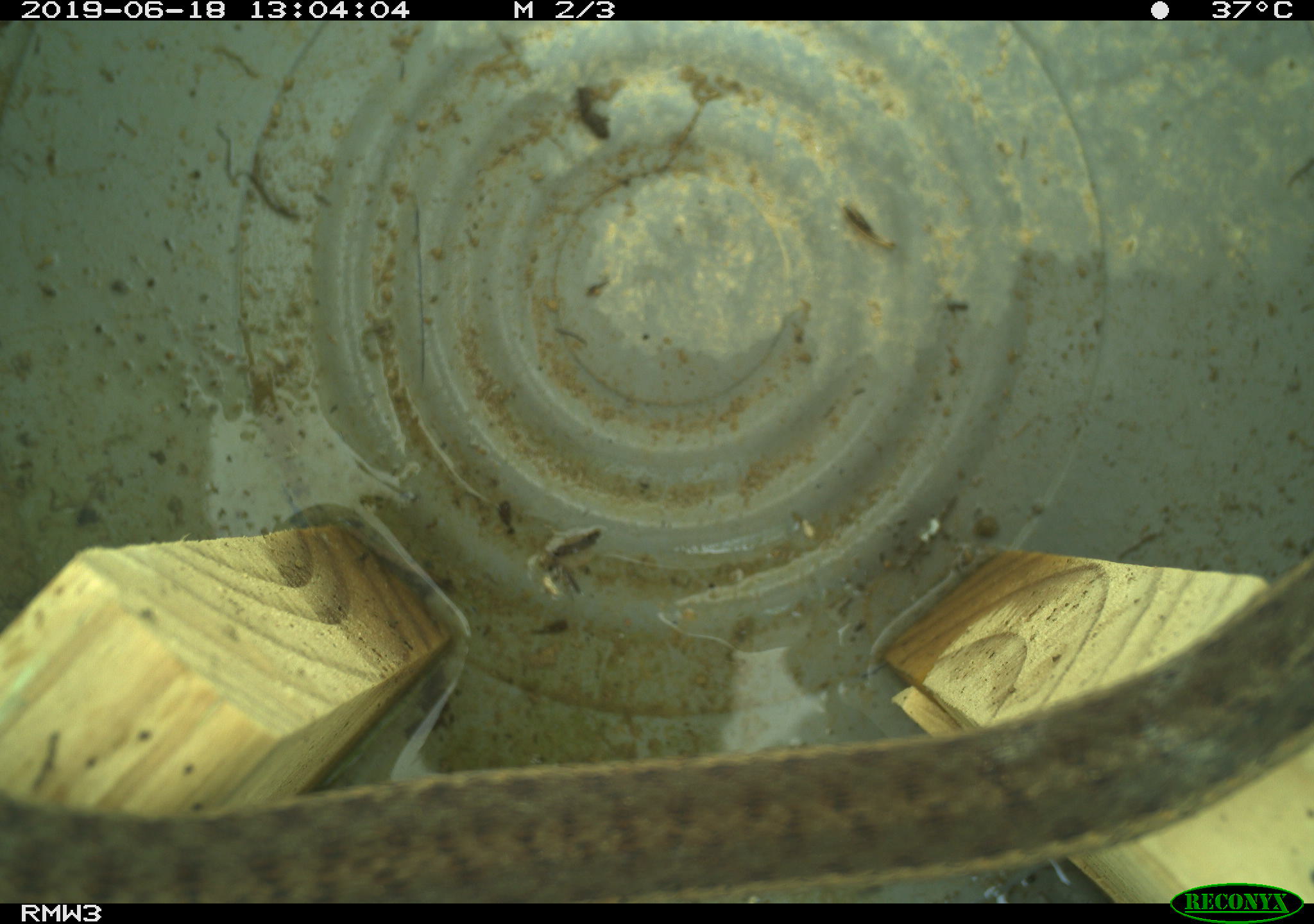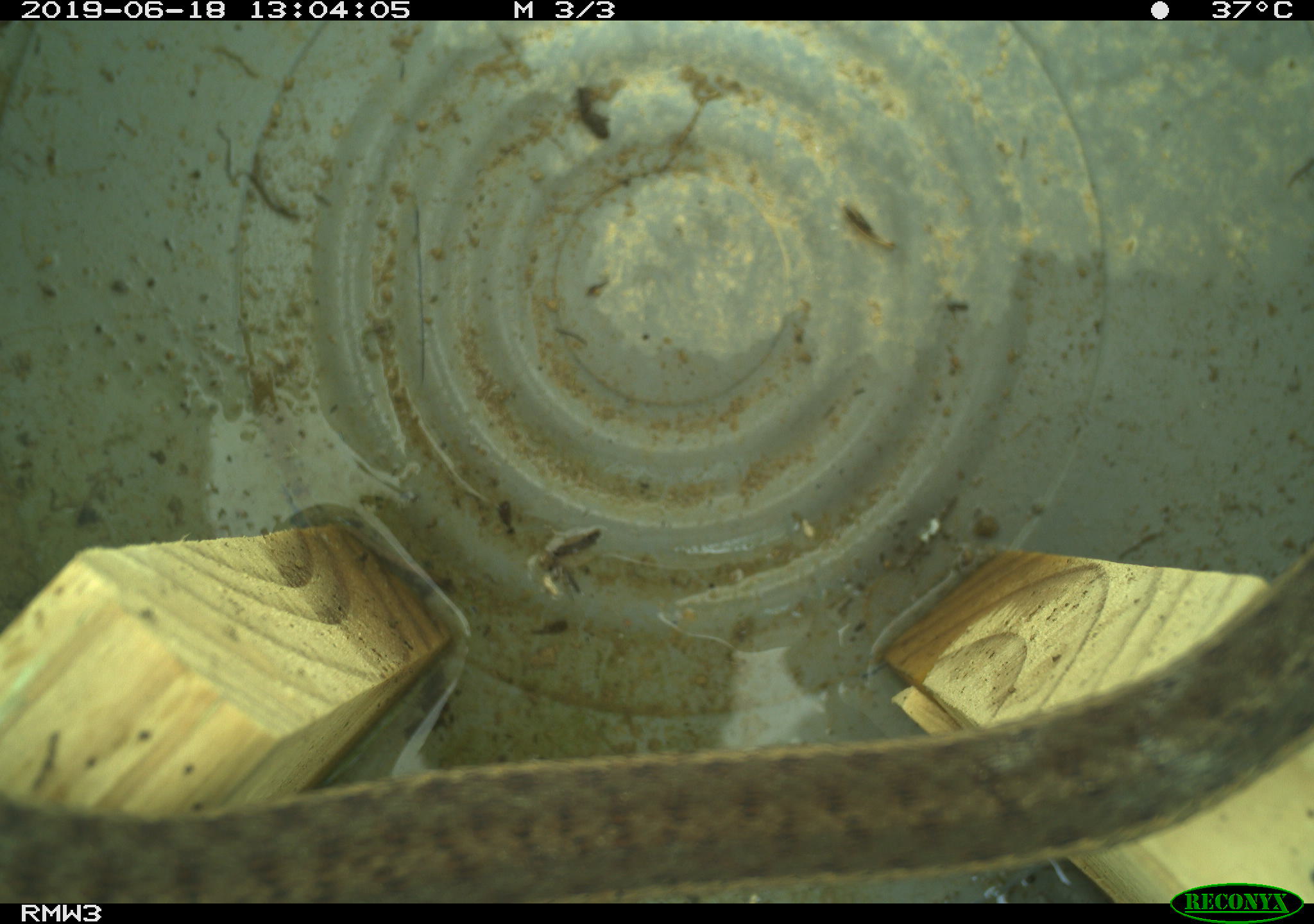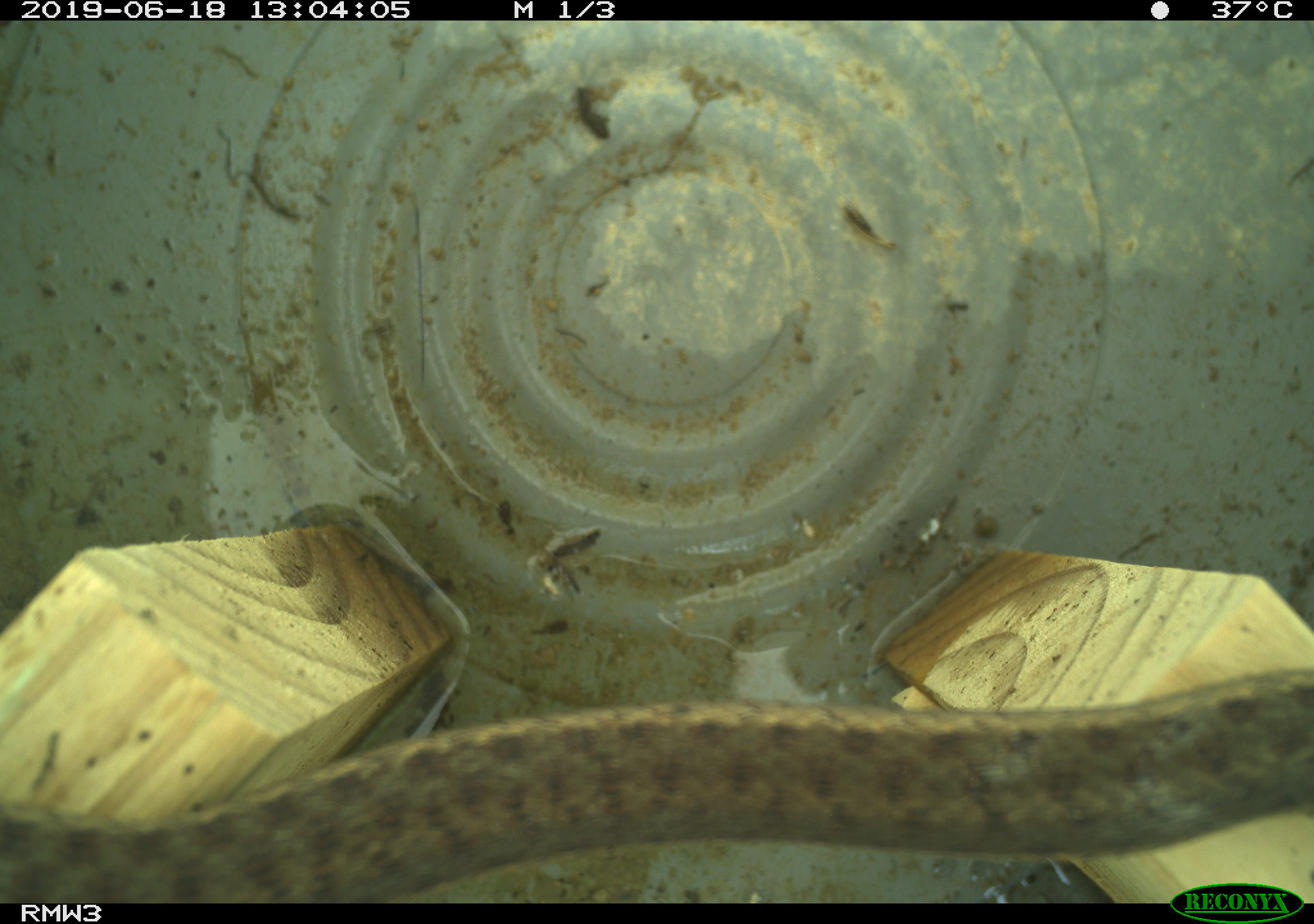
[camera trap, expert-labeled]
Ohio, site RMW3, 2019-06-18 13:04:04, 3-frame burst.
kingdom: Animalia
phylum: Chordata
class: Reptilia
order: Squamata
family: Colubridae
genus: Thamnophis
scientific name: Thamnophis sirtalis sirtalis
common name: eastern gartersnake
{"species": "eastern gartersnake (Thamnophis sirtalis sirtalis)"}